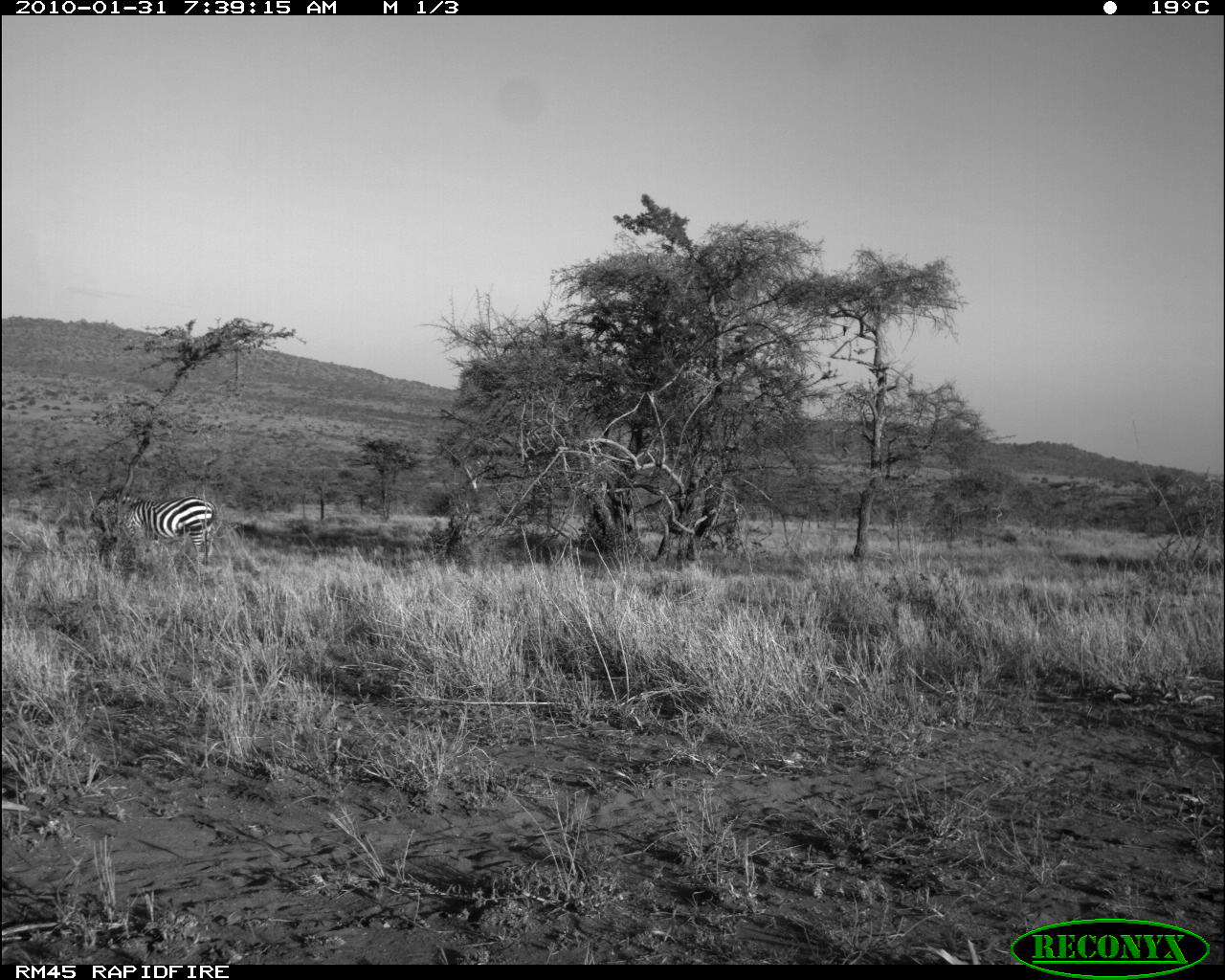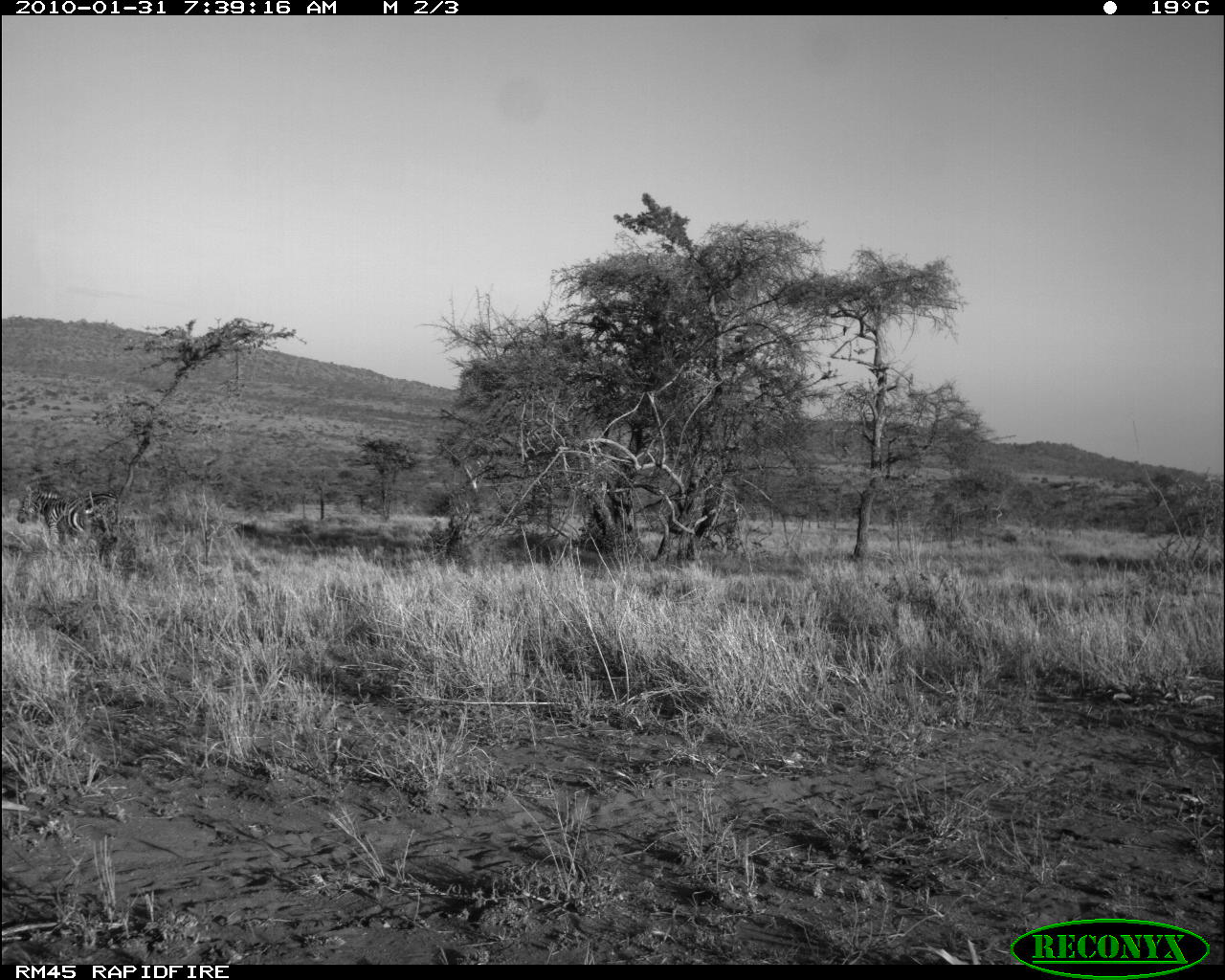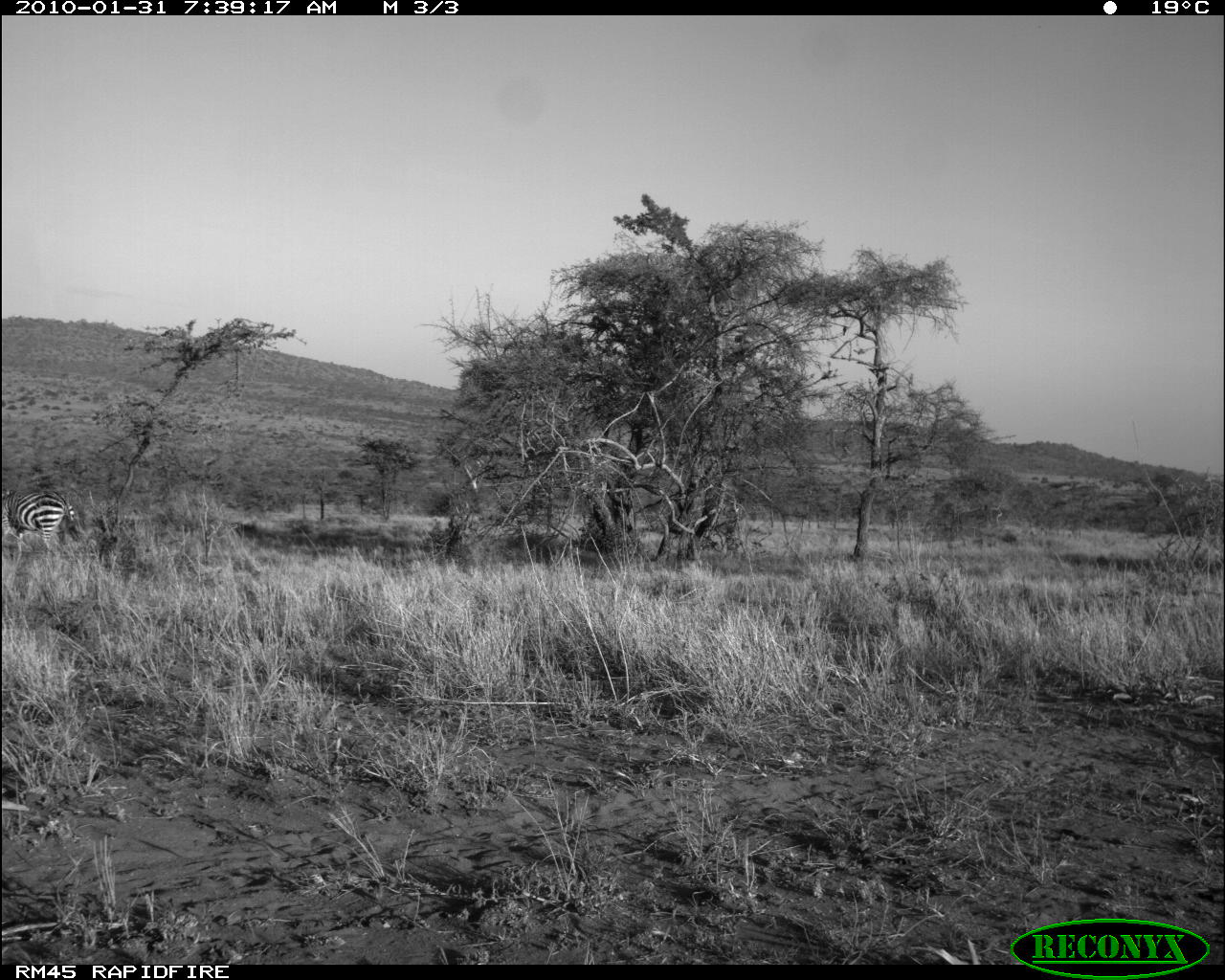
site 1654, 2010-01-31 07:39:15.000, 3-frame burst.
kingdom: Animalia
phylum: Chordata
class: Mammalia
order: Perissodactyla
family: Equidae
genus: Equus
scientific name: Equus quagga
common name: plains zebra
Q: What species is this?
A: Equus quagga (plains zebra).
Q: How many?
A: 1.